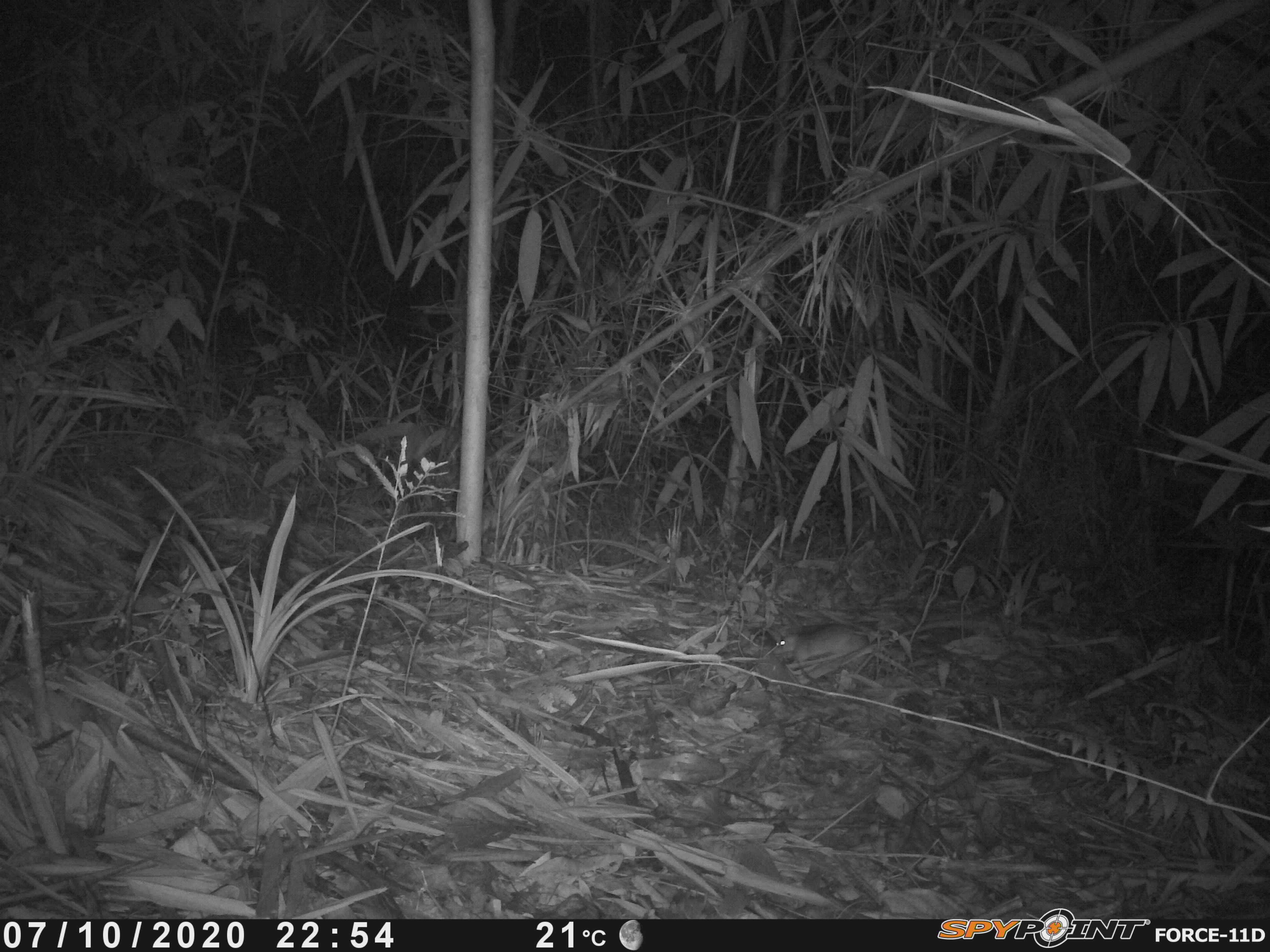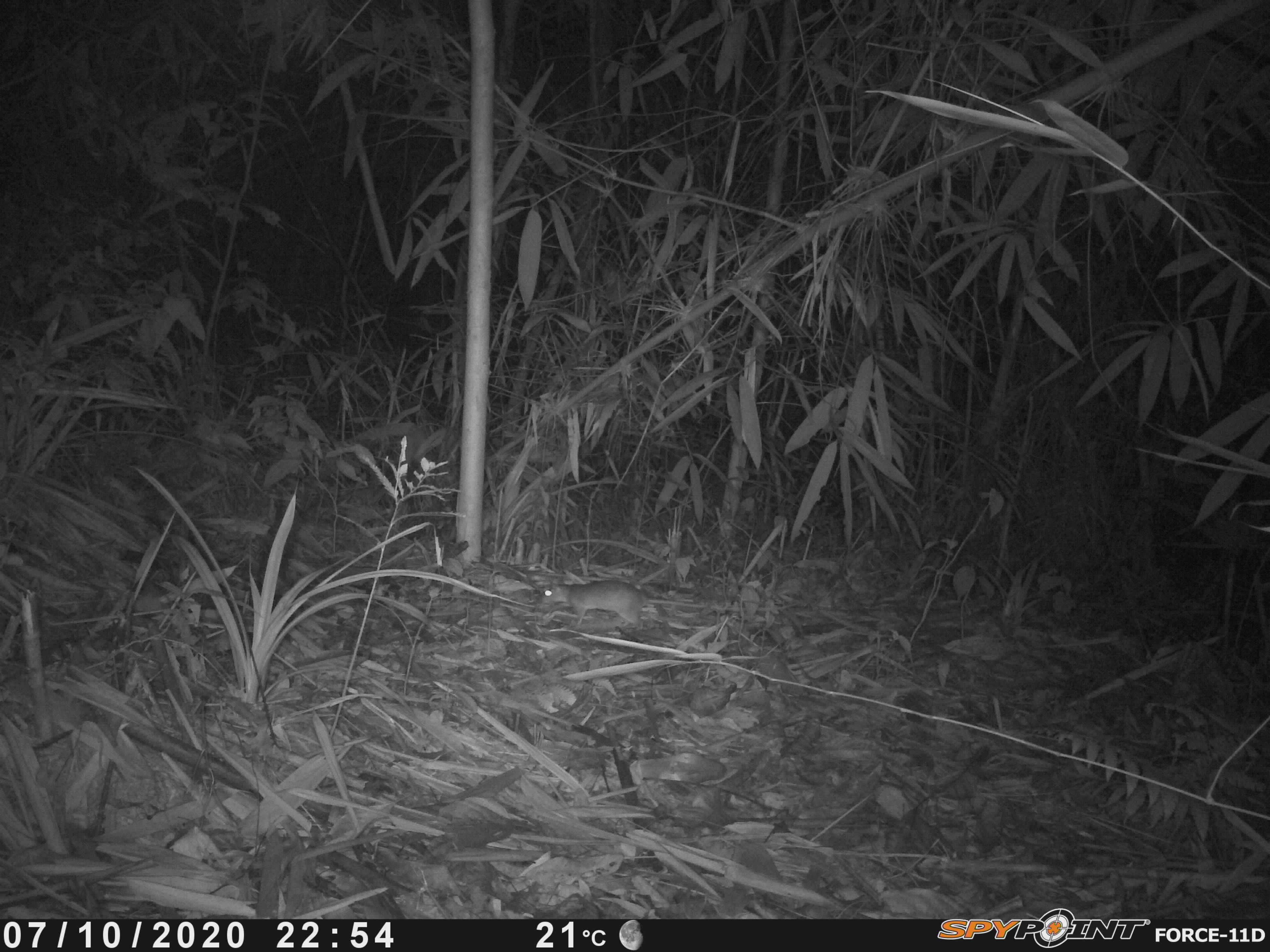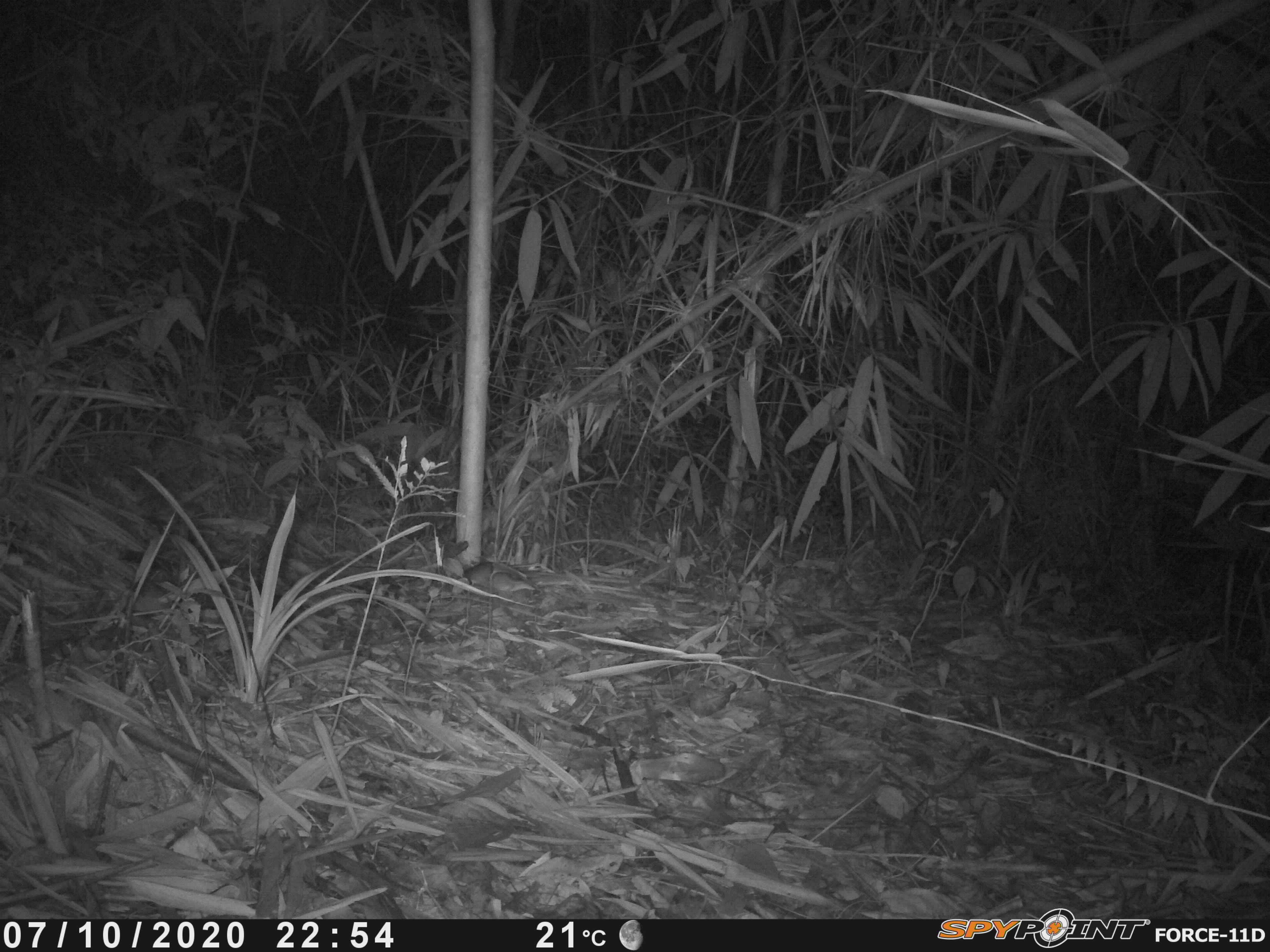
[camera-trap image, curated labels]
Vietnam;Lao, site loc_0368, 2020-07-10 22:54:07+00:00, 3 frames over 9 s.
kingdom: Animalia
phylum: Chordata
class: Mammalia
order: Rodentia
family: Muridae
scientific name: Muridae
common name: old-world mice and rats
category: unidentified murid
Unidentified murid (old-world mice and rats) (Muridae). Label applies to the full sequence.